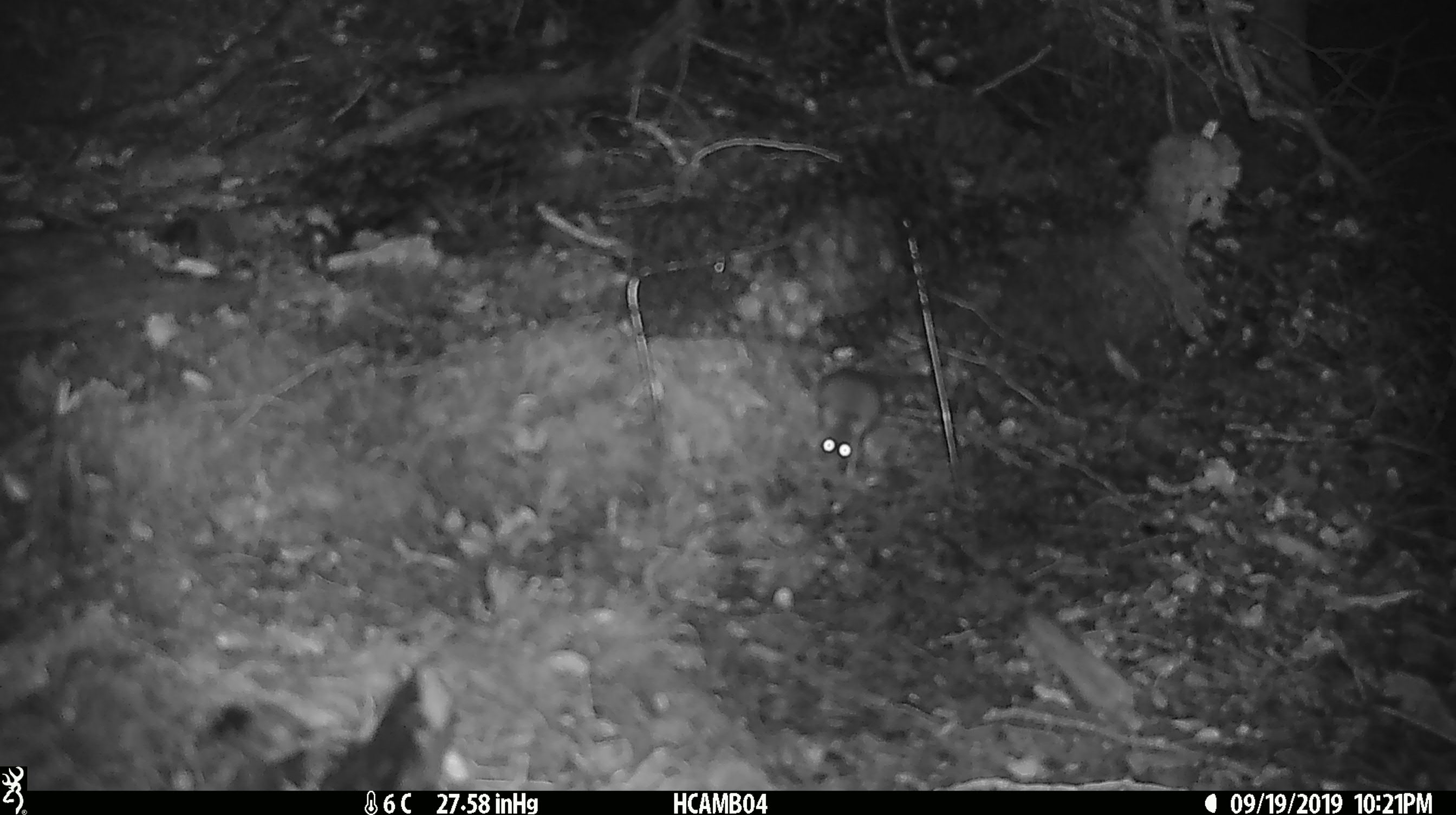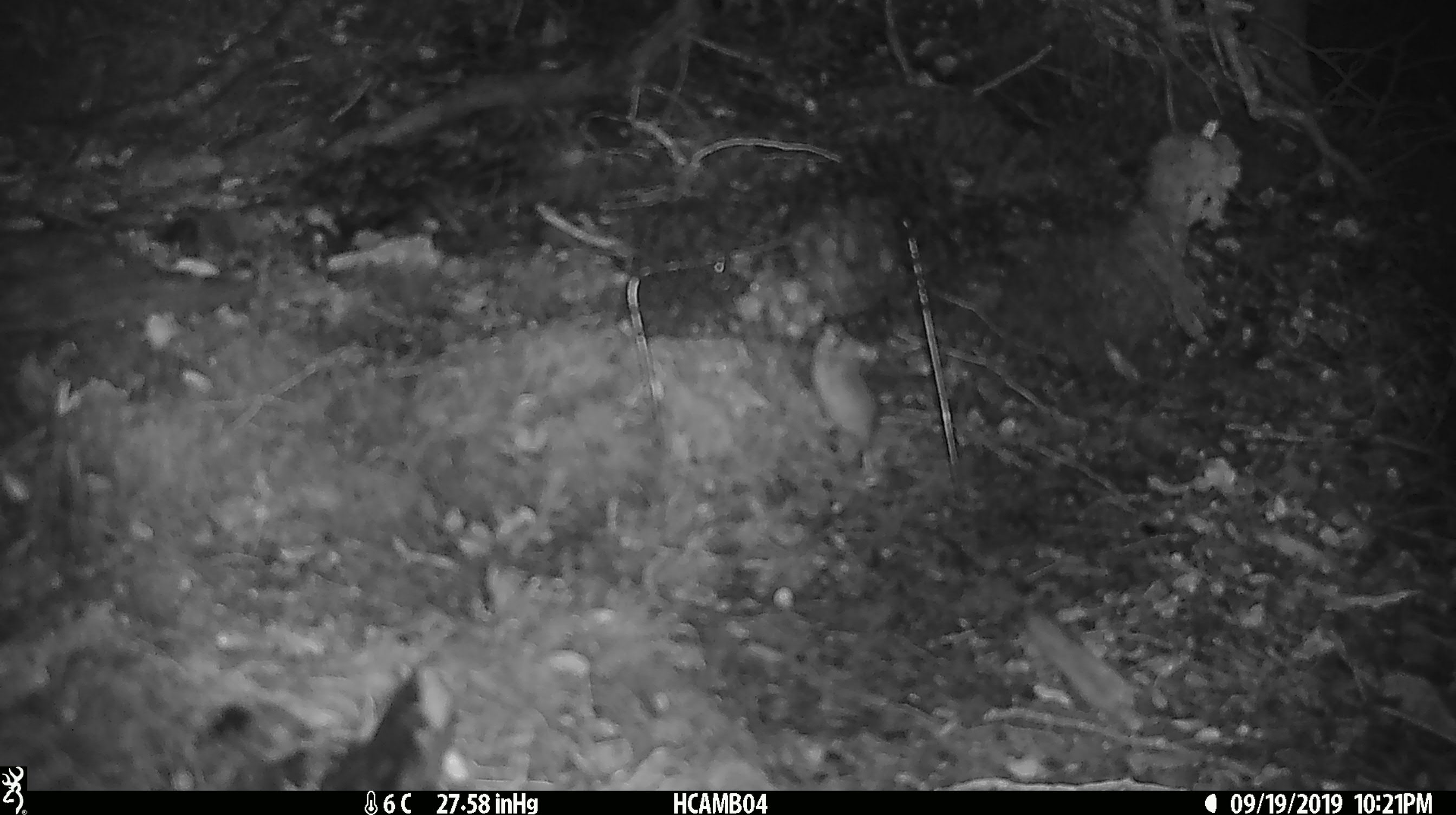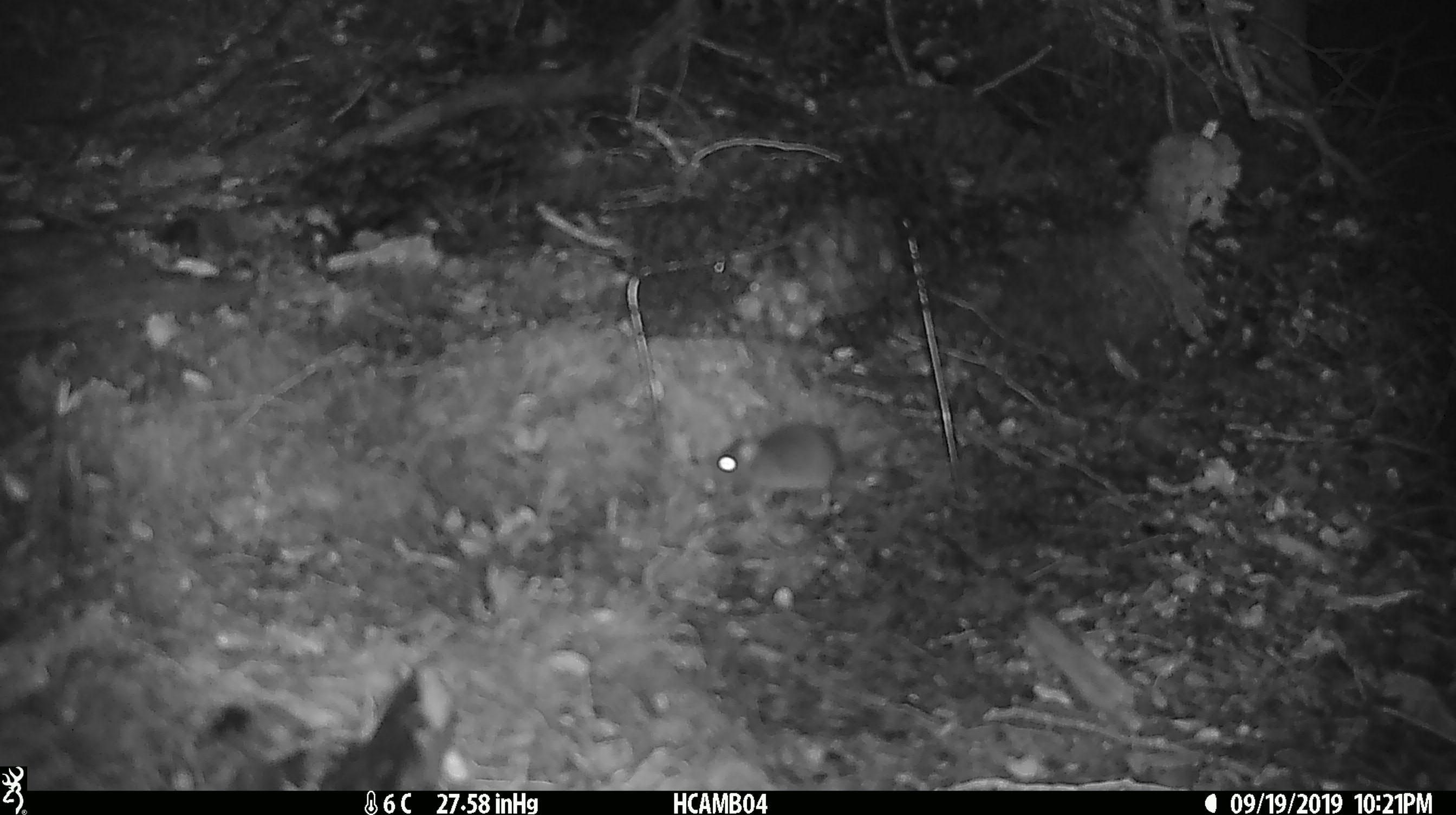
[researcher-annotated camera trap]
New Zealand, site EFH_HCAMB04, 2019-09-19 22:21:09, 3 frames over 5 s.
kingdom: Animalia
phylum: Chordata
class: Mammalia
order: Rodentia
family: Muridae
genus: Mus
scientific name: Mus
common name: mouse